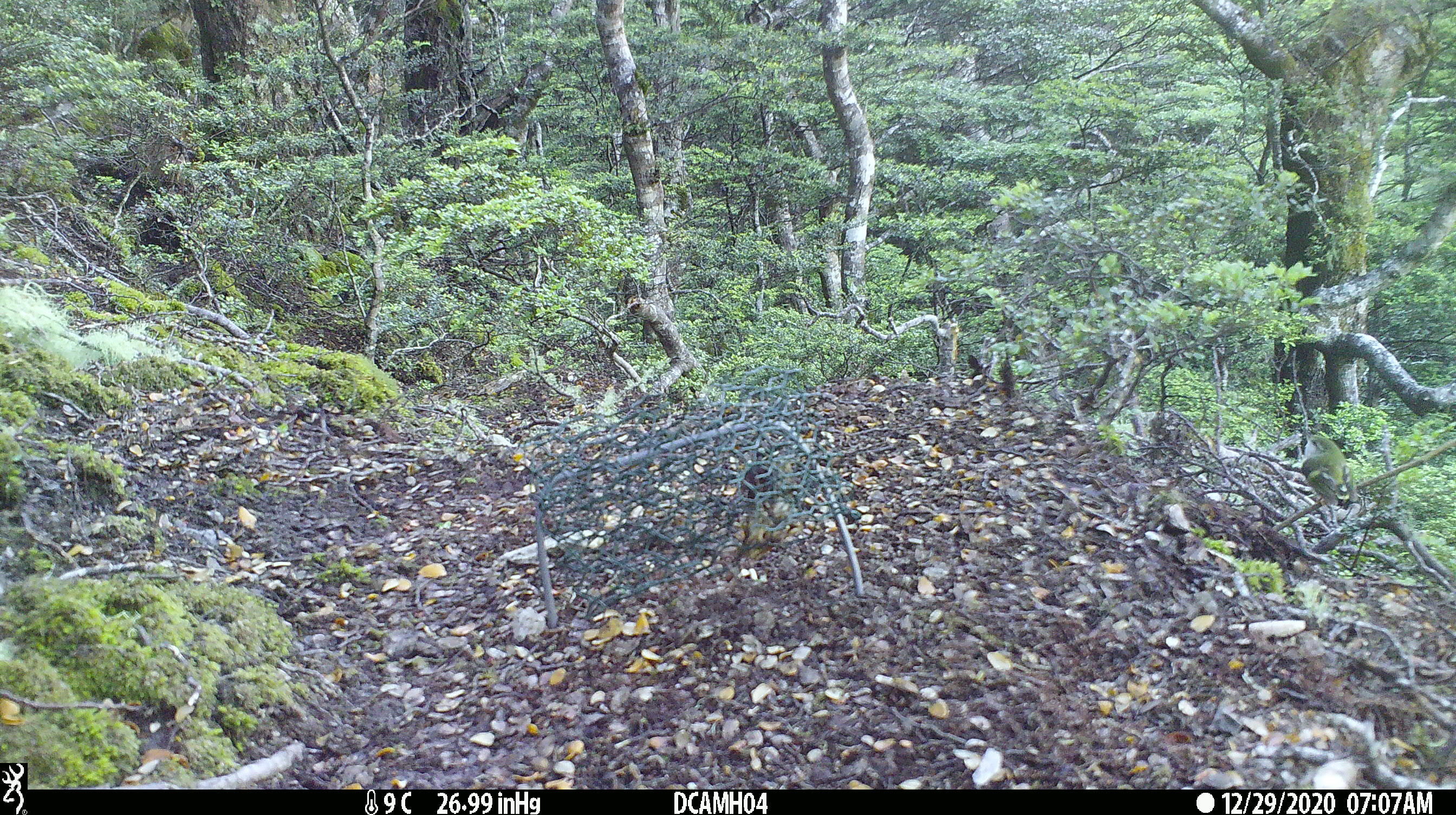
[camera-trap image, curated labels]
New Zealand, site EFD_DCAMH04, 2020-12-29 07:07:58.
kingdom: Animalia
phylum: Chordata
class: Aves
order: Passeriformes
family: Acanthisittidae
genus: Acanthisitta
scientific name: Acanthisitta chloris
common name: rifleman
Rifleman (Acanthisitta chloris).